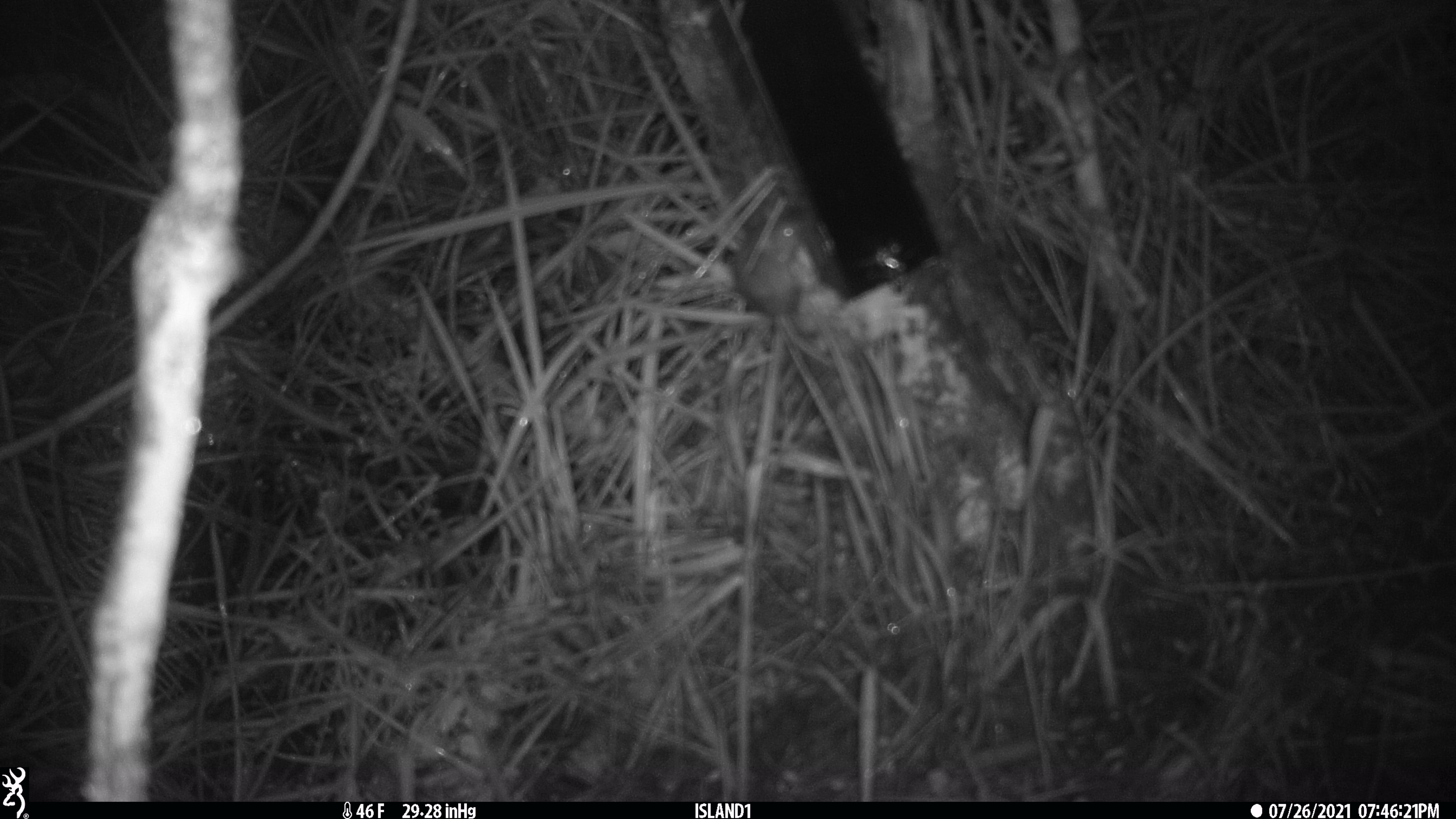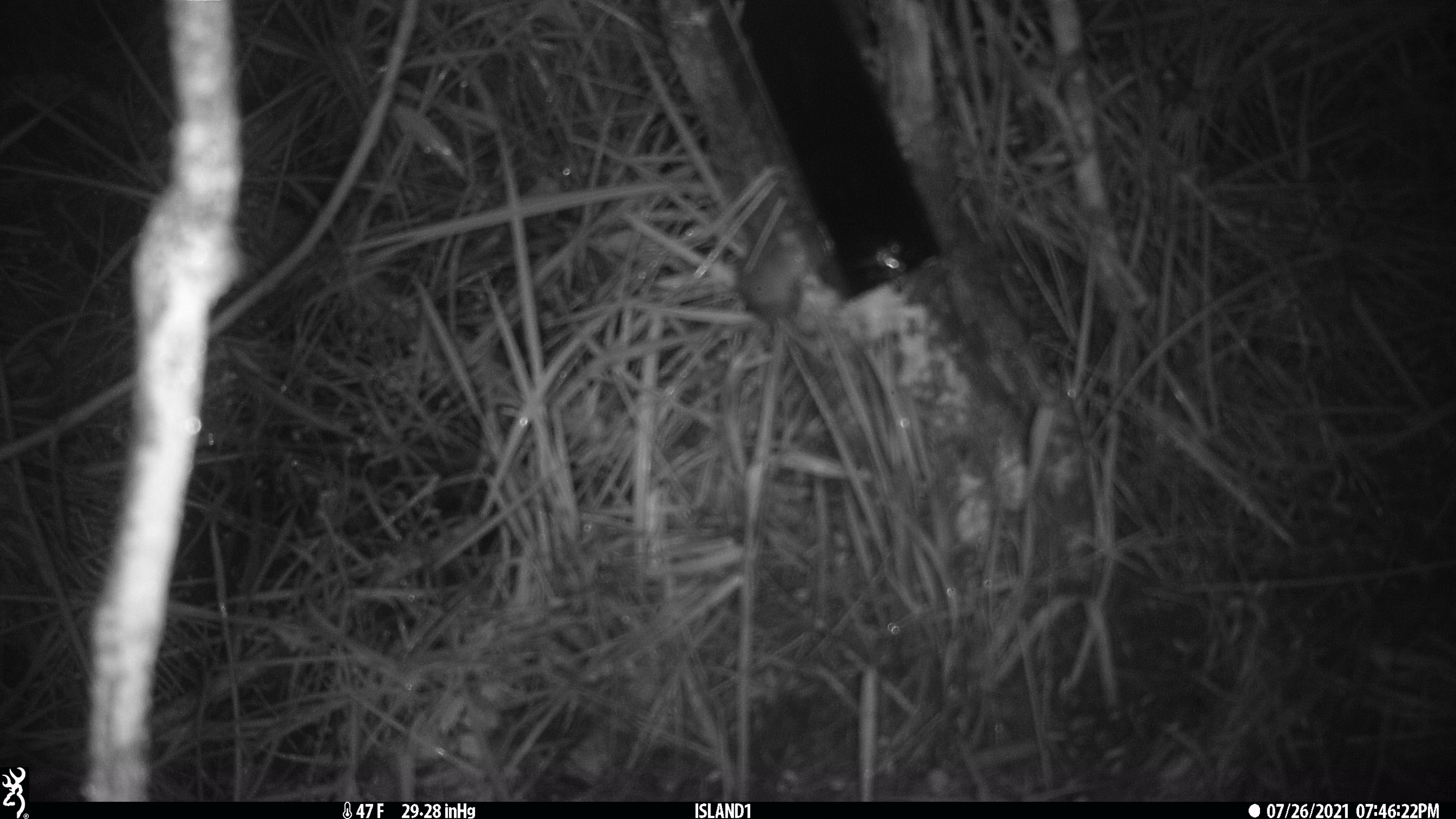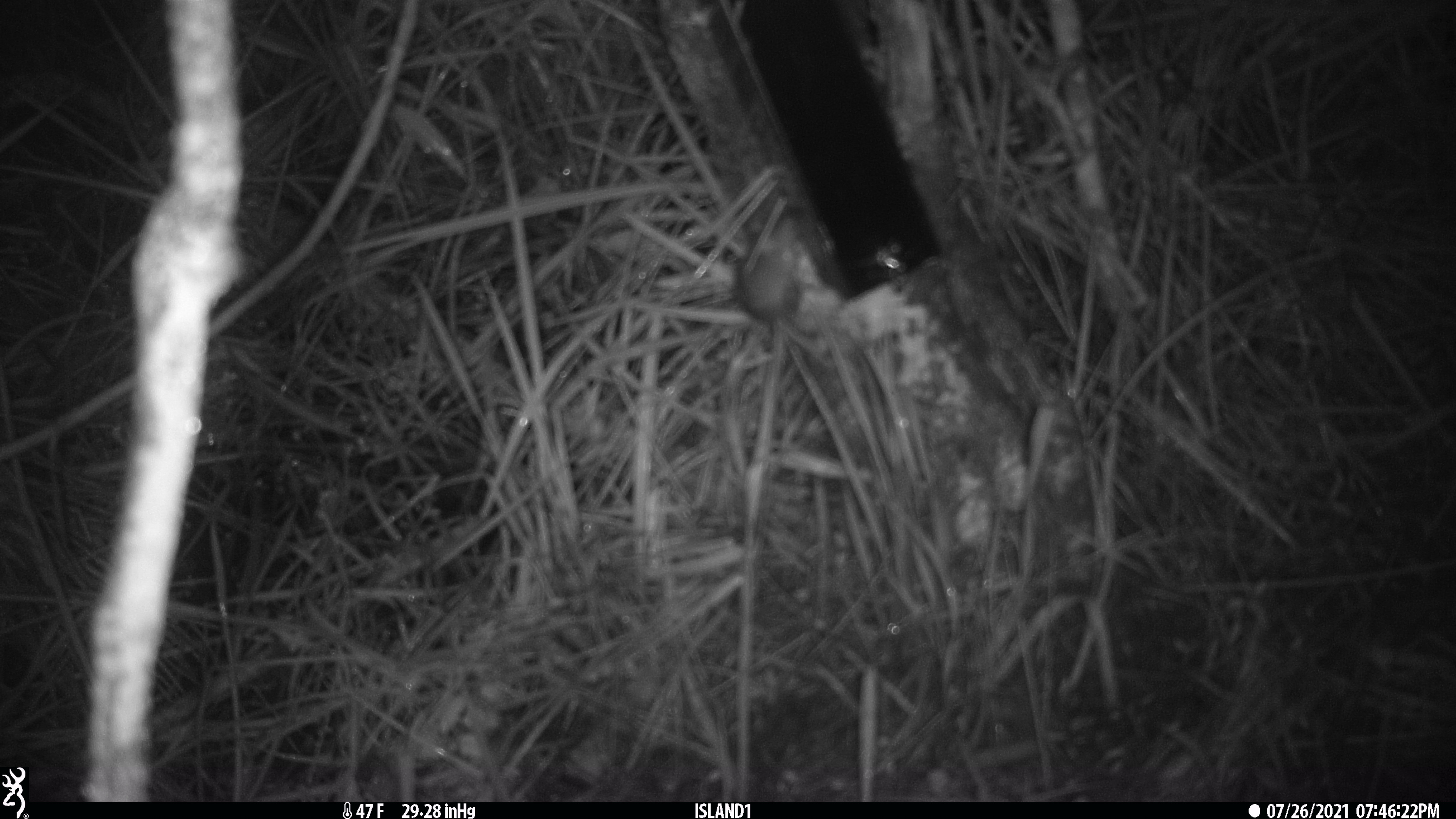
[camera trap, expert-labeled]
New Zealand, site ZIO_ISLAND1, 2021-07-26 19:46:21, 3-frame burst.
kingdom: Animalia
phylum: Chordata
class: Mammalia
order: Rodentia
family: Muridae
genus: Mus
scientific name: Mus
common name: mouse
Mouse (Mus).